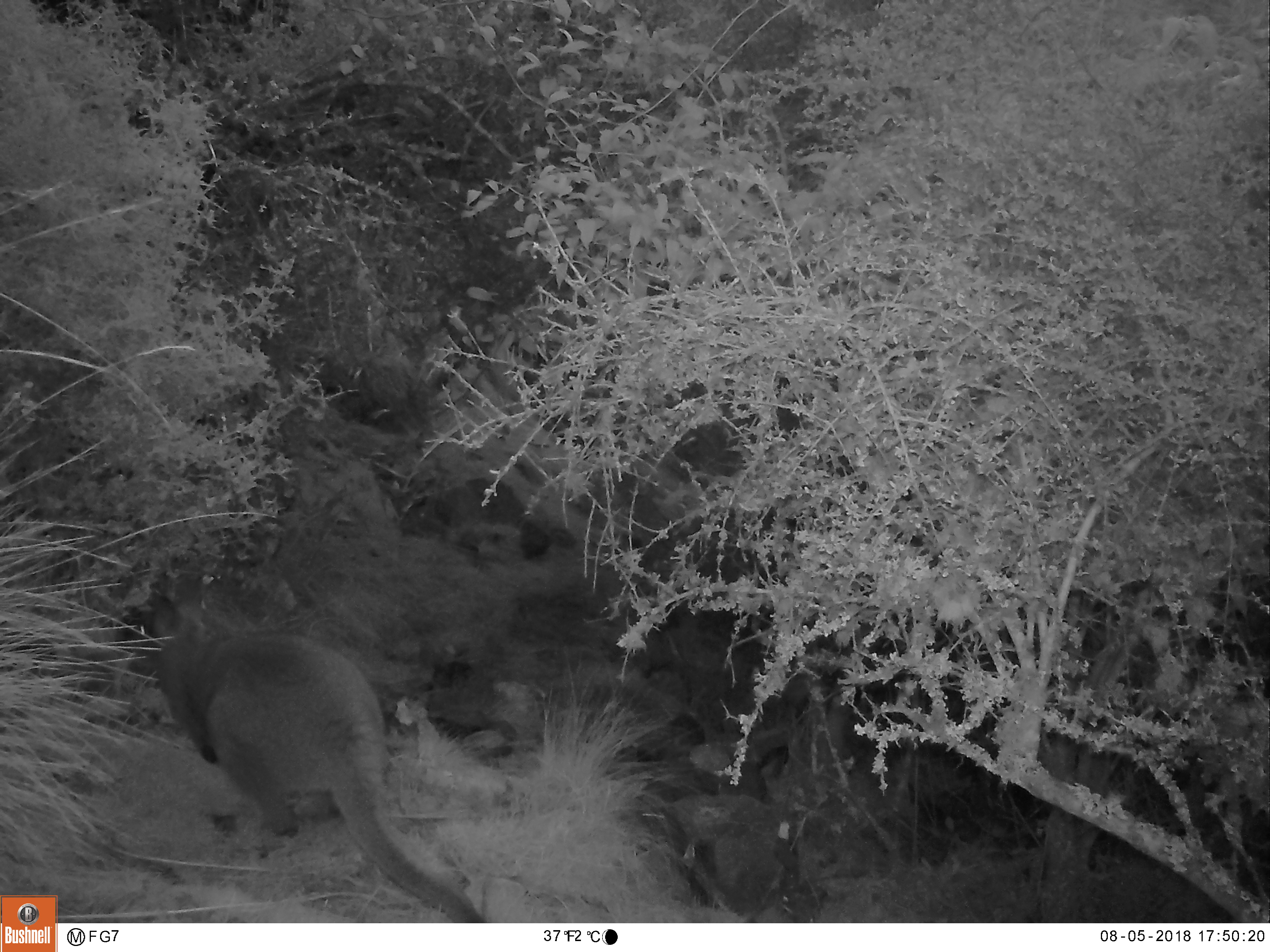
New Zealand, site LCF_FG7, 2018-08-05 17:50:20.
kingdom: Animalia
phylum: Chordata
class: Mammalia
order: Diprotodontia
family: Macropodidae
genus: Notamacropus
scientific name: Notamacropus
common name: wallaby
Wallaby (Notamacropus).